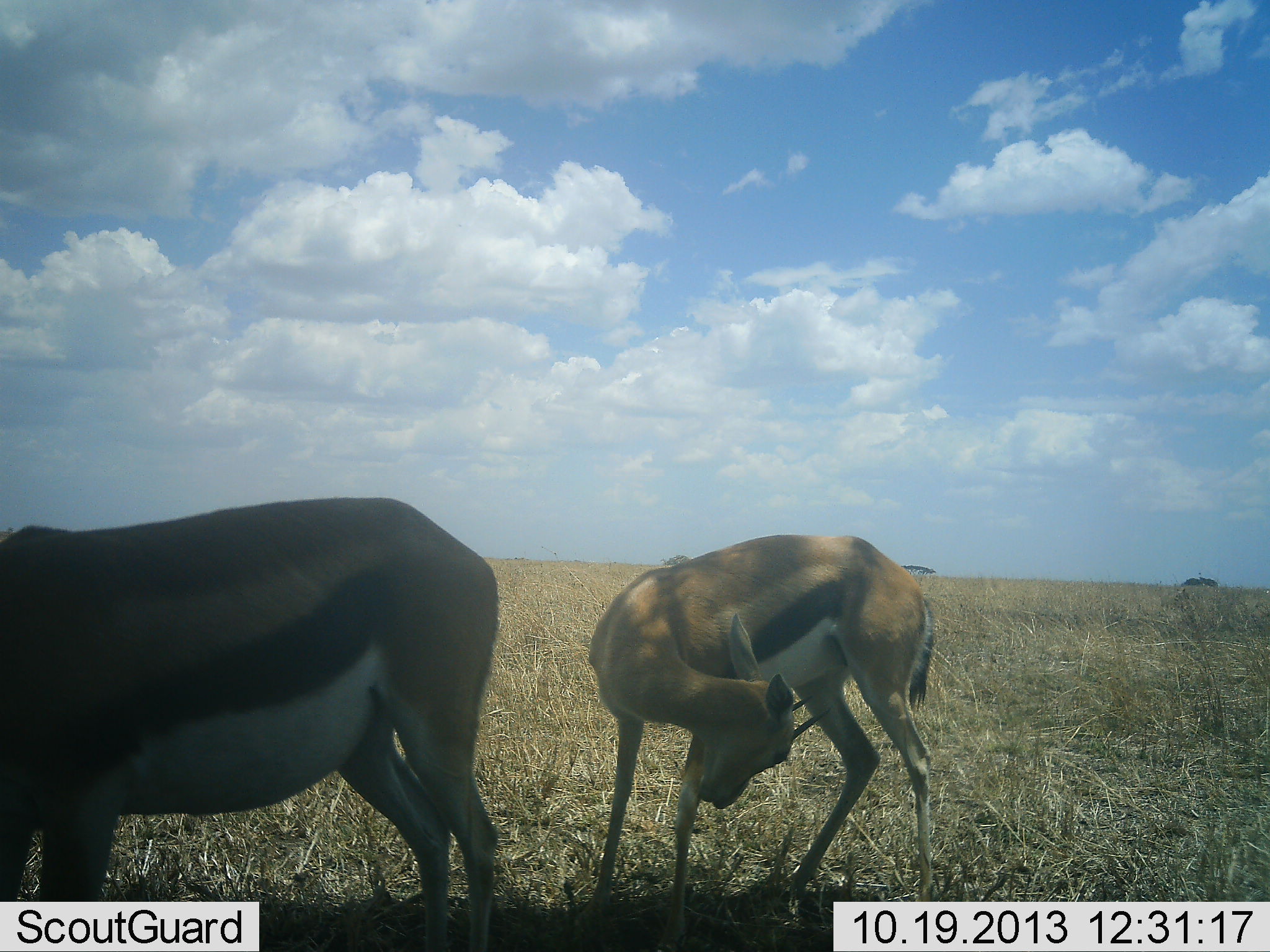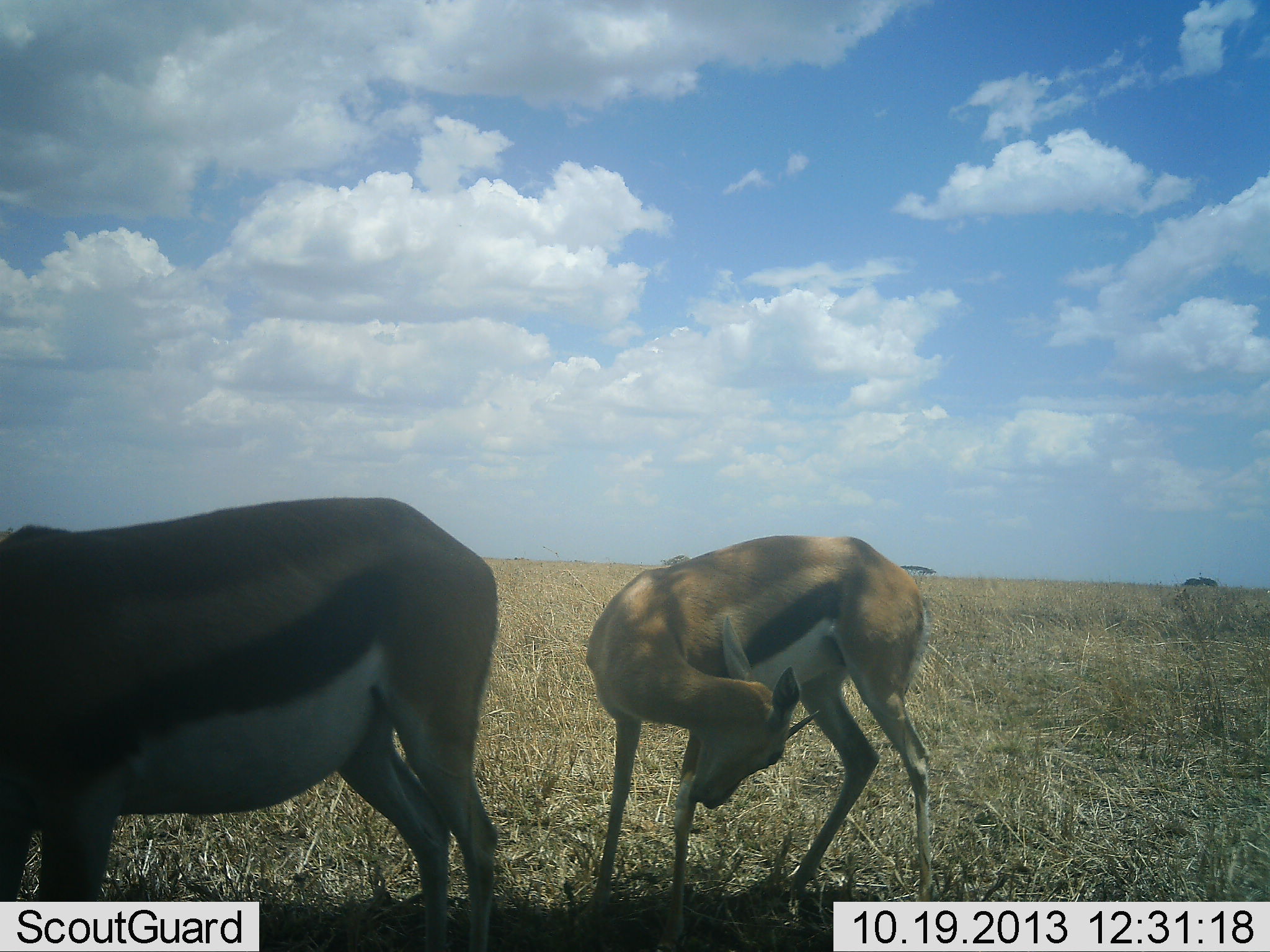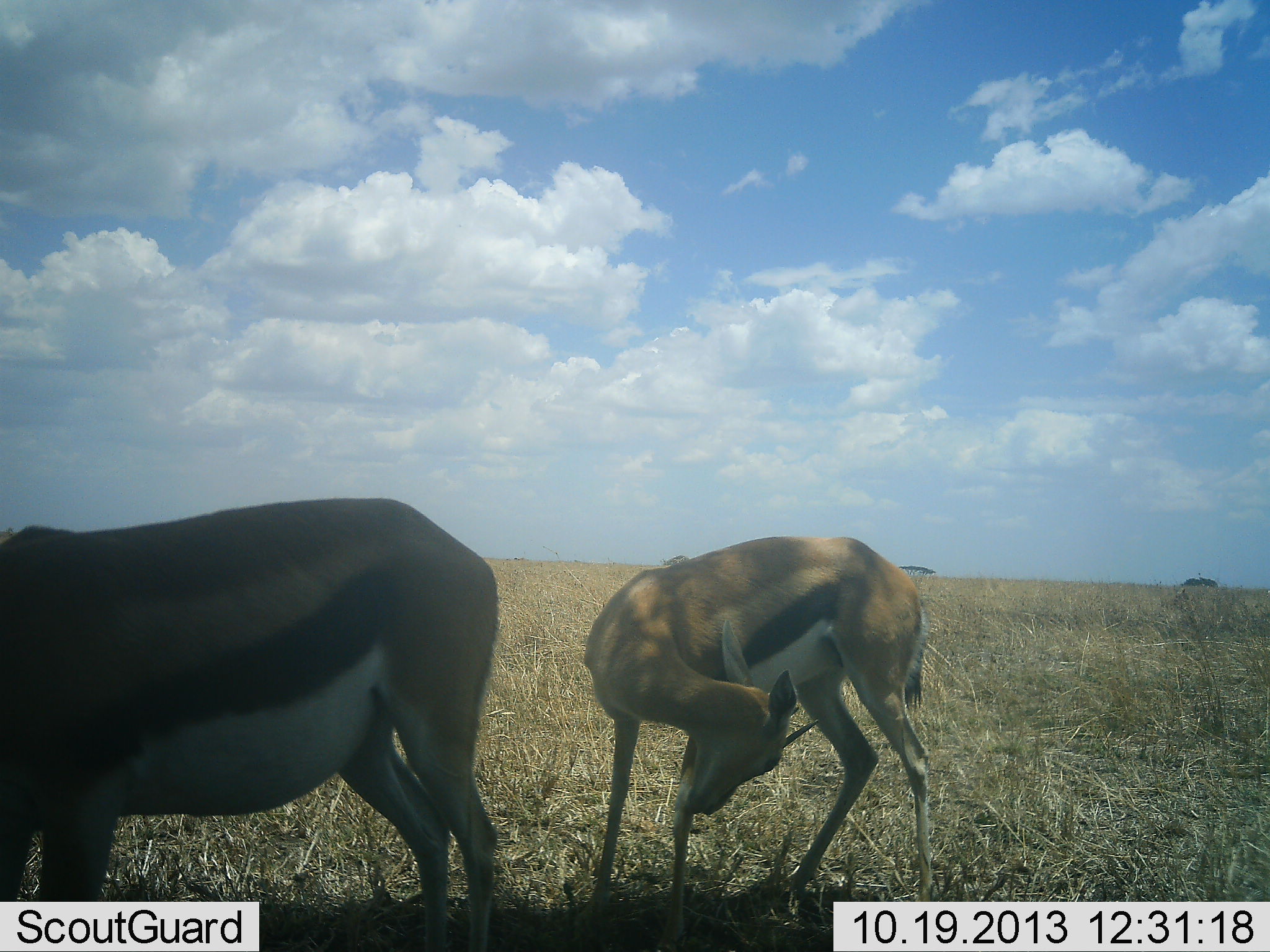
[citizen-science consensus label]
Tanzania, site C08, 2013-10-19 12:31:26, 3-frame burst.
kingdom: Animalia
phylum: Chordata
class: Mammalia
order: Artiodactyla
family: Bovidae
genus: Eudorcas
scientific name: Eudorcas thomsonii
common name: thomson's gazelle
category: gazellethomsons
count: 2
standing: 74%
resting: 7%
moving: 7%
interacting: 7%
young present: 0%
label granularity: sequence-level